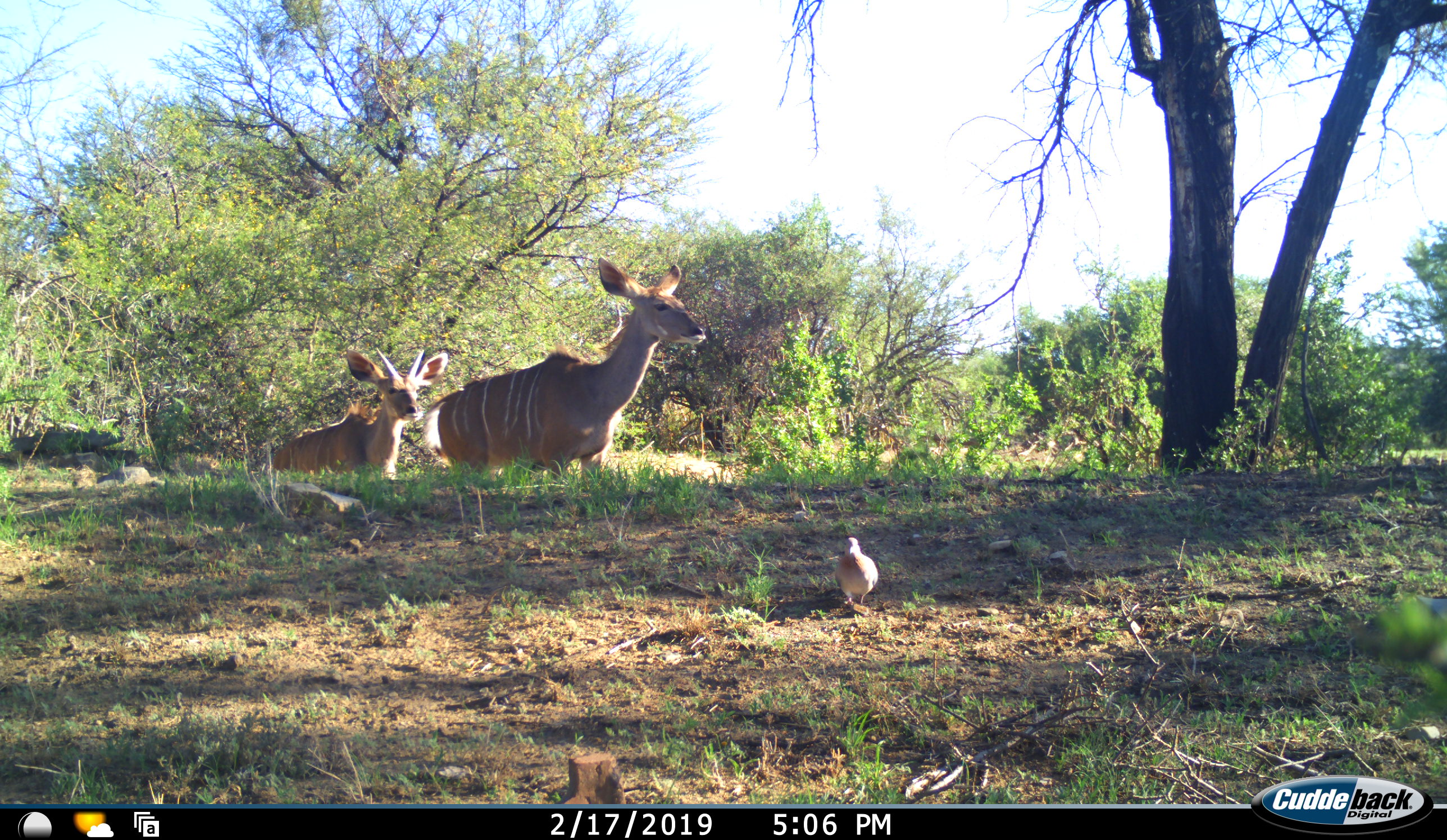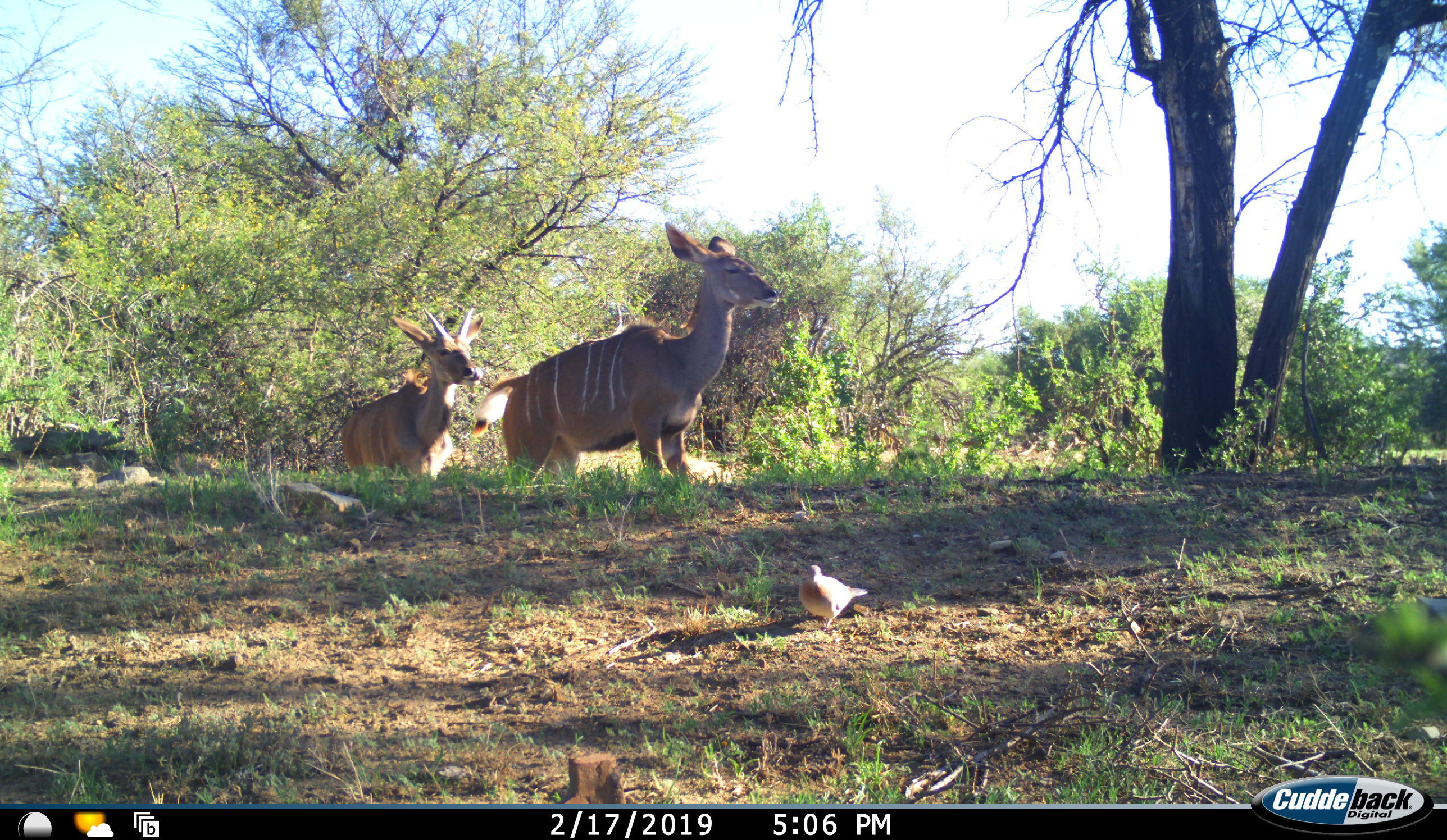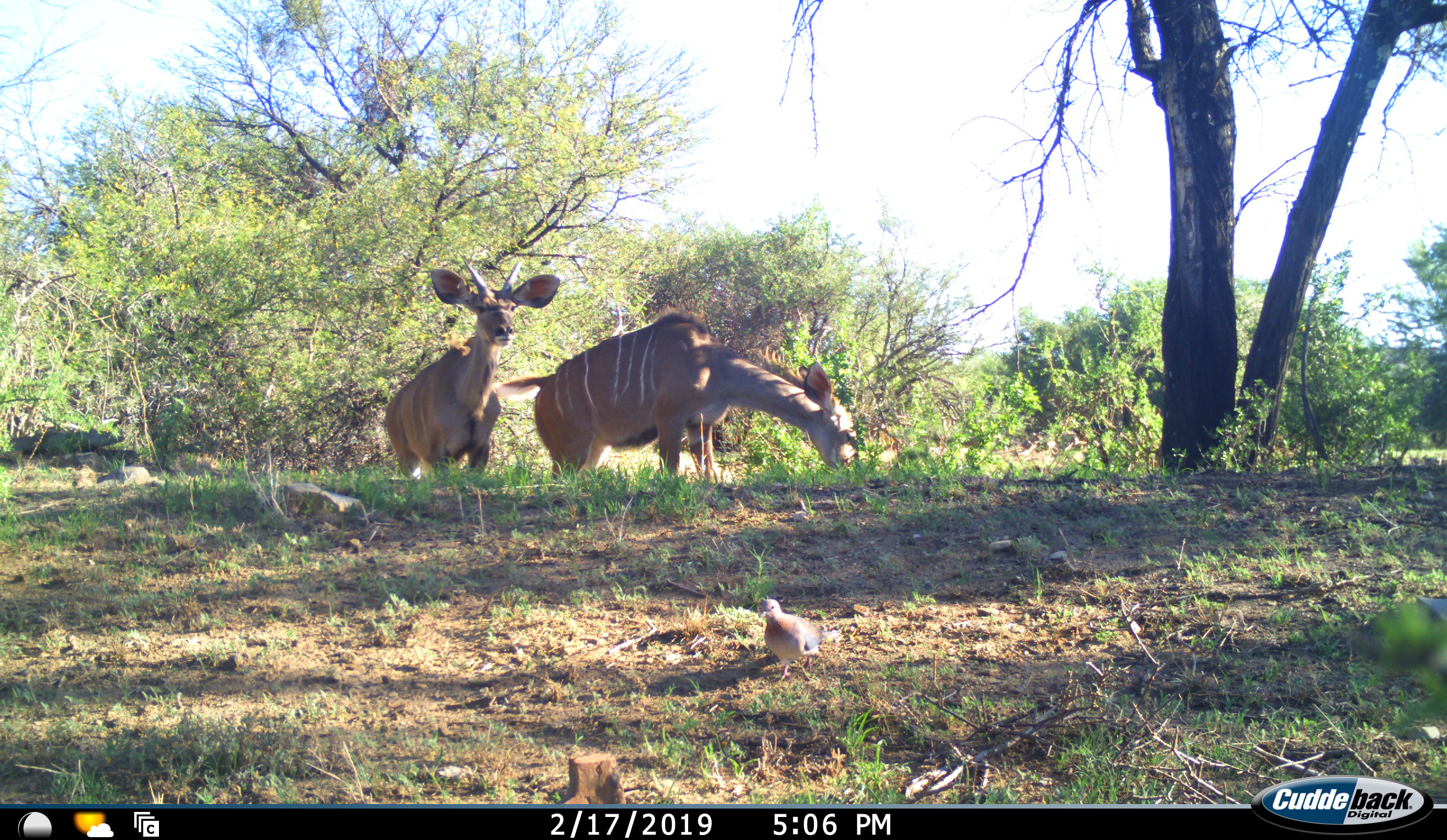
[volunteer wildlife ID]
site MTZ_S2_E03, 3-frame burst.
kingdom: Animalia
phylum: Chordata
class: Mammalia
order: Artiodactyla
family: Bovidae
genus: Tragelaphus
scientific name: Tragelaphus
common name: kudu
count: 2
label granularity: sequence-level